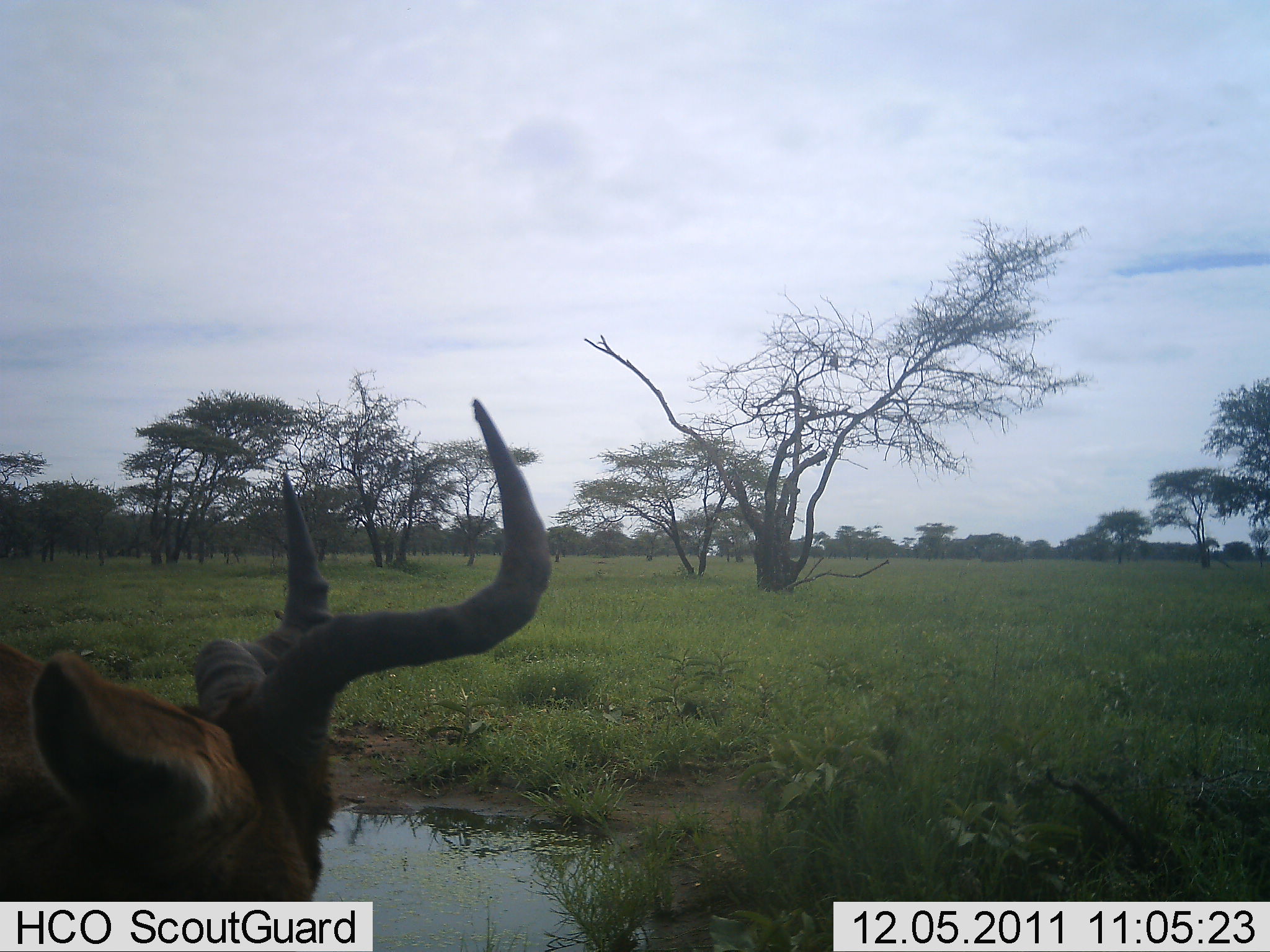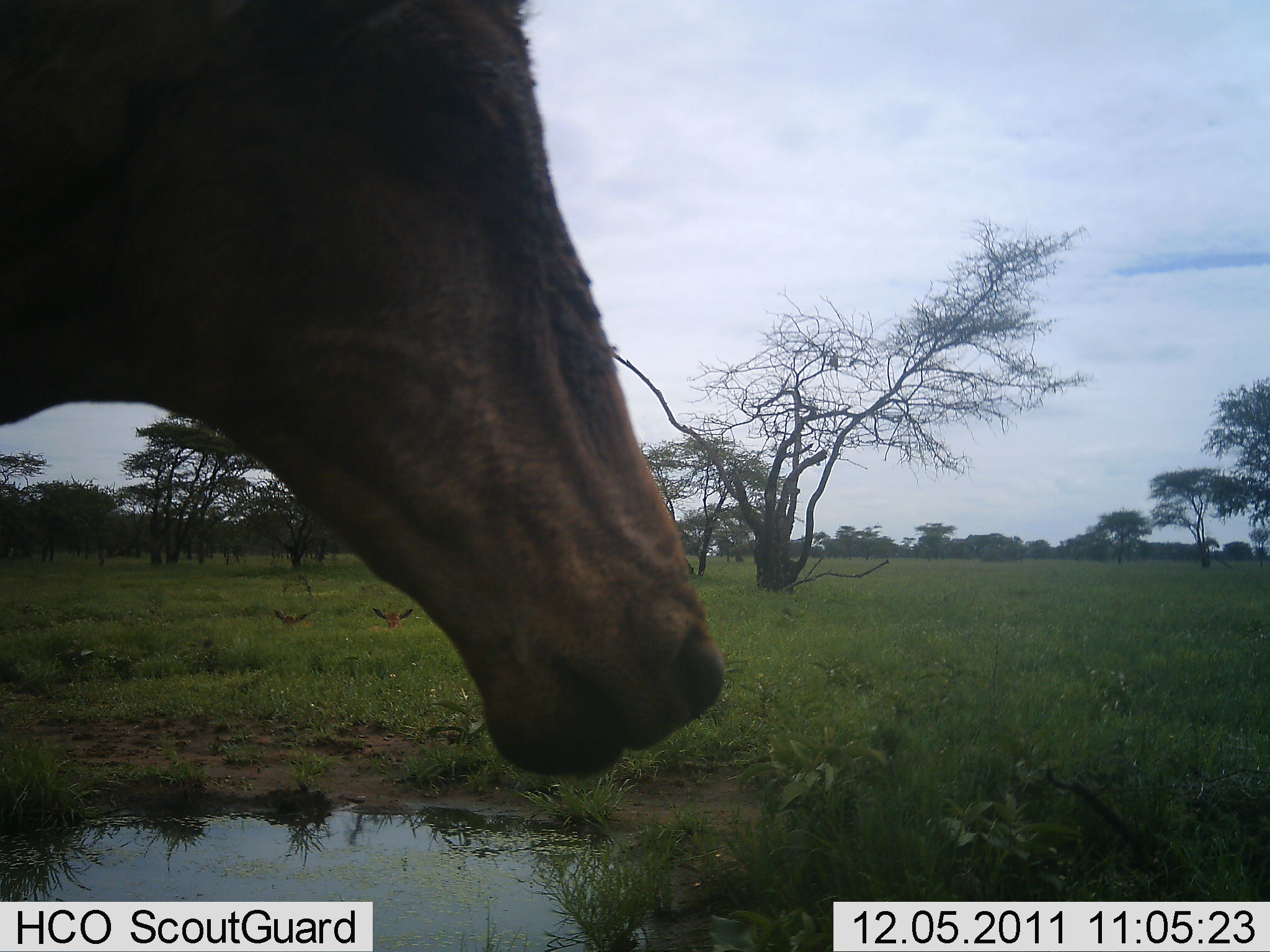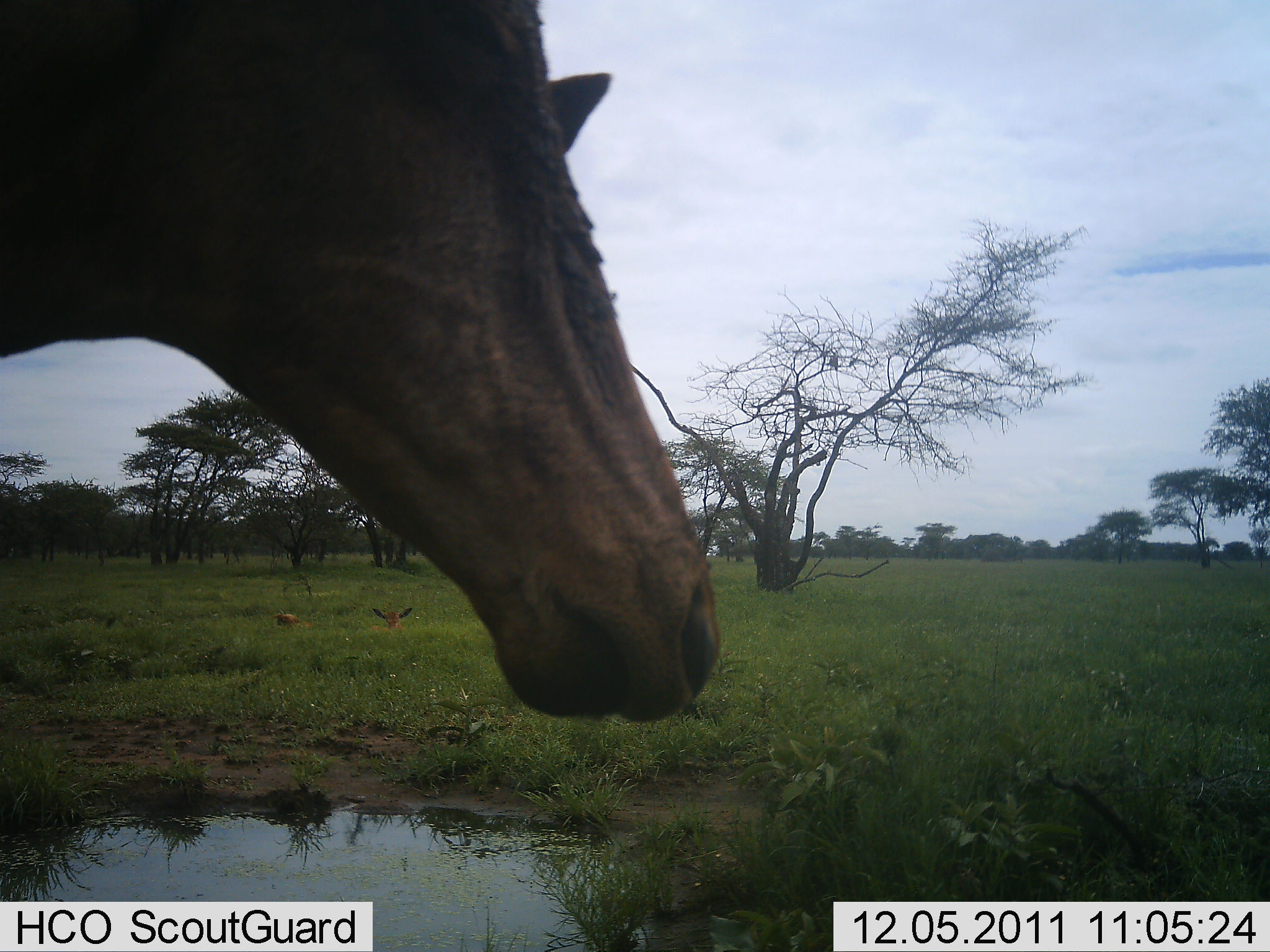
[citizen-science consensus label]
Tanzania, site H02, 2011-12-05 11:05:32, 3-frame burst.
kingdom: Animalia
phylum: Chordata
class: Mammalia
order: Artiodactyla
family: Bovidae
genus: Alcelaphus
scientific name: Alcelaphus buselaphus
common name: hartebeest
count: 1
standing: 58%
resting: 8%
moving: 17%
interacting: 0%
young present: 8%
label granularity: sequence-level